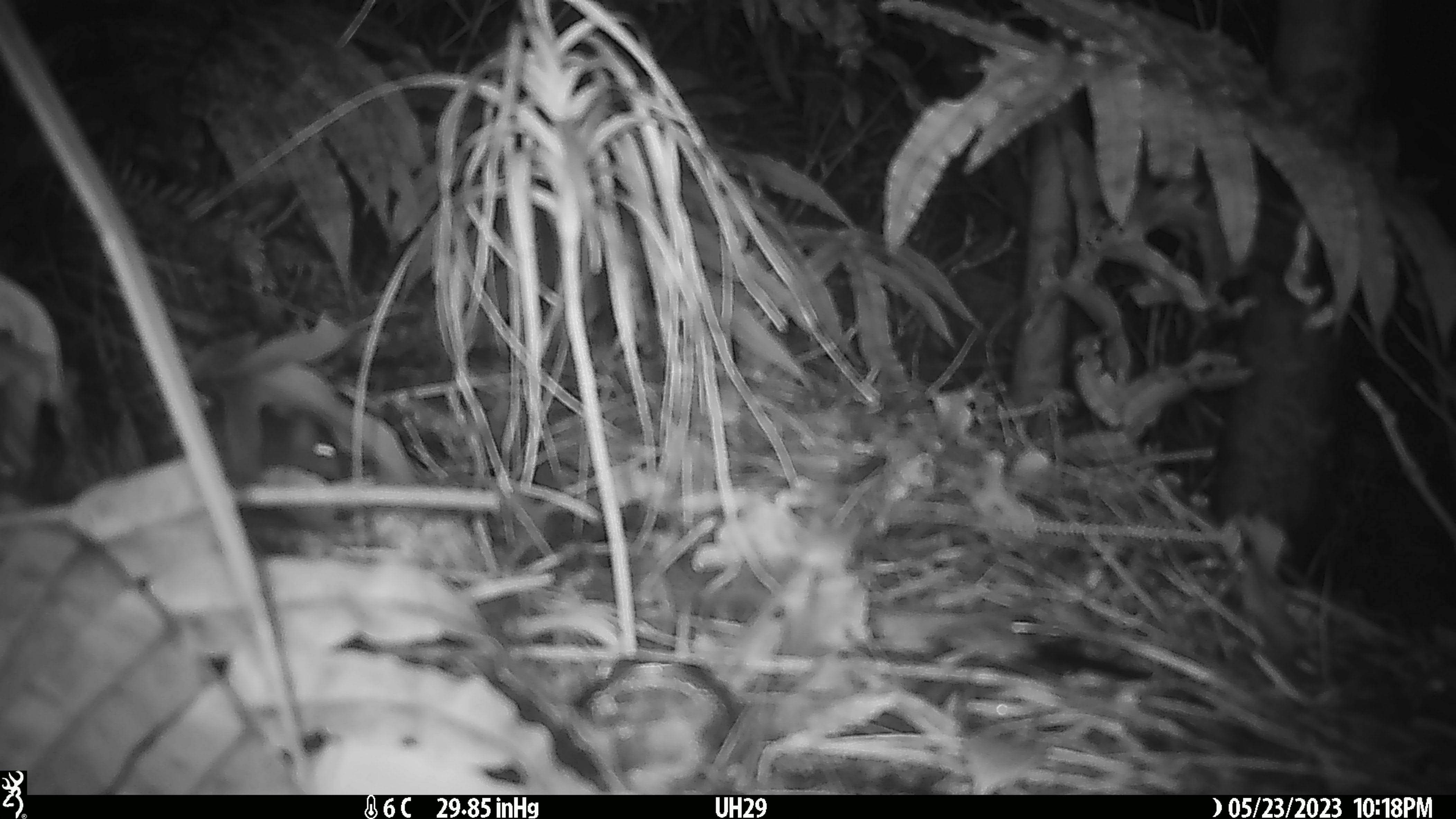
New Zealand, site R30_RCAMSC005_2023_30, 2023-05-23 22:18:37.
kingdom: Animalia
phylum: Chordata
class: Mammalia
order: Rodentia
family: Muridae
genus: Mus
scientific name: Mus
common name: mouse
Mouse (Mus).